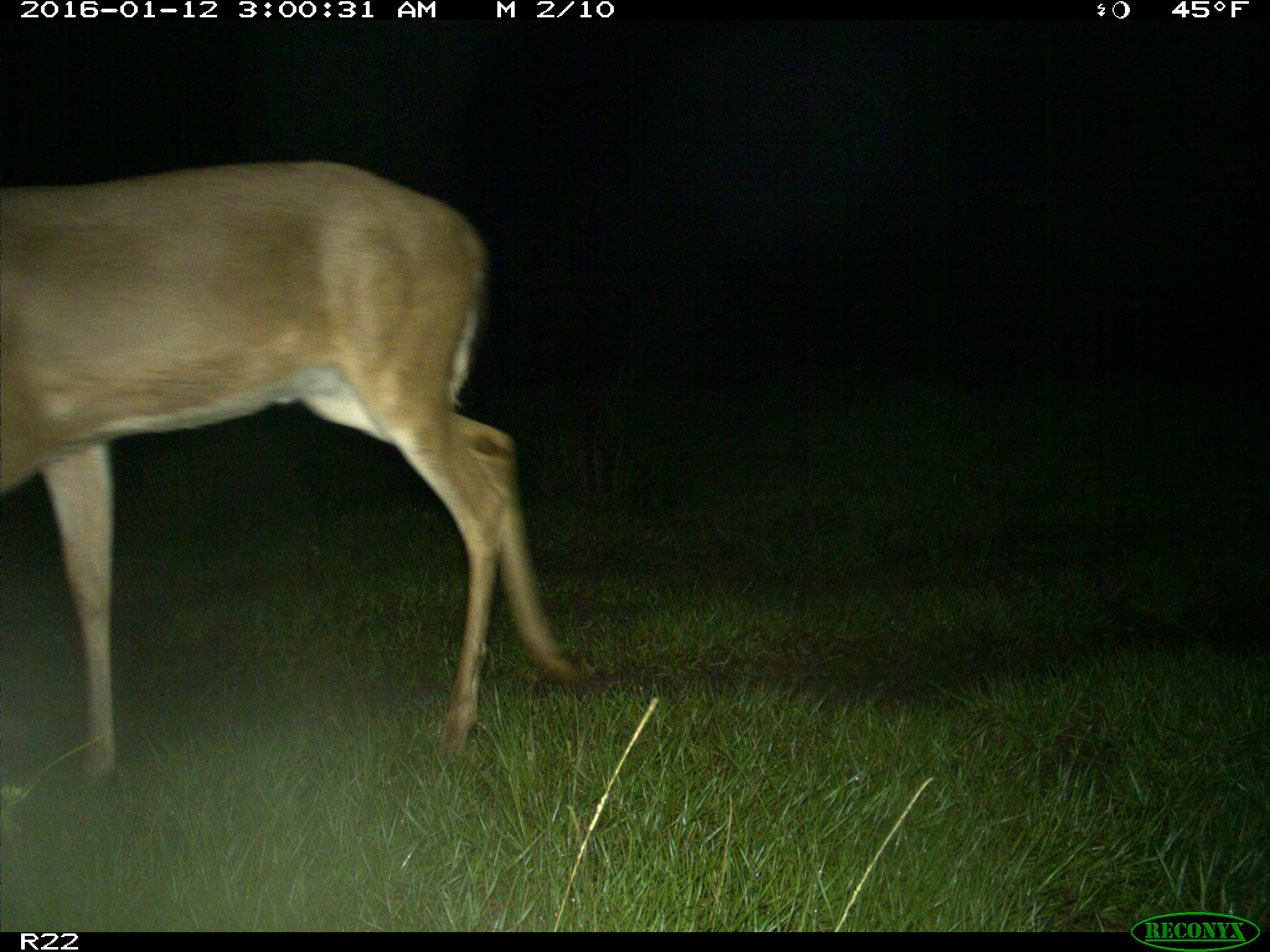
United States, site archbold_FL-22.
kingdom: Animalia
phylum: Chordata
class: Mammalia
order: Artiodactyla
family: Cervidae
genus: Odocoileus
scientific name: Odocoileus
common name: deer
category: unidentified deer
Unidentified deer (deer) (Odocoileus).